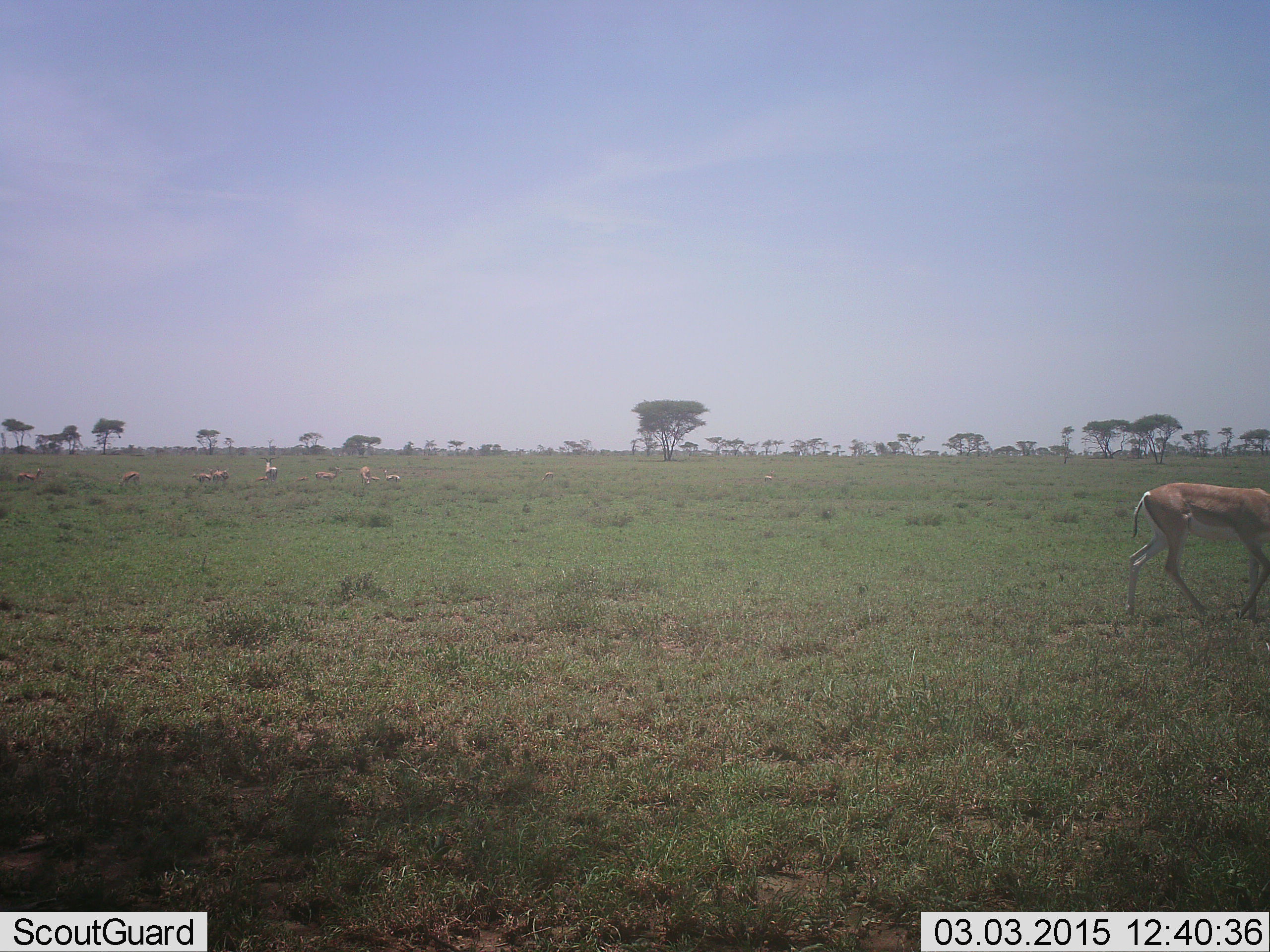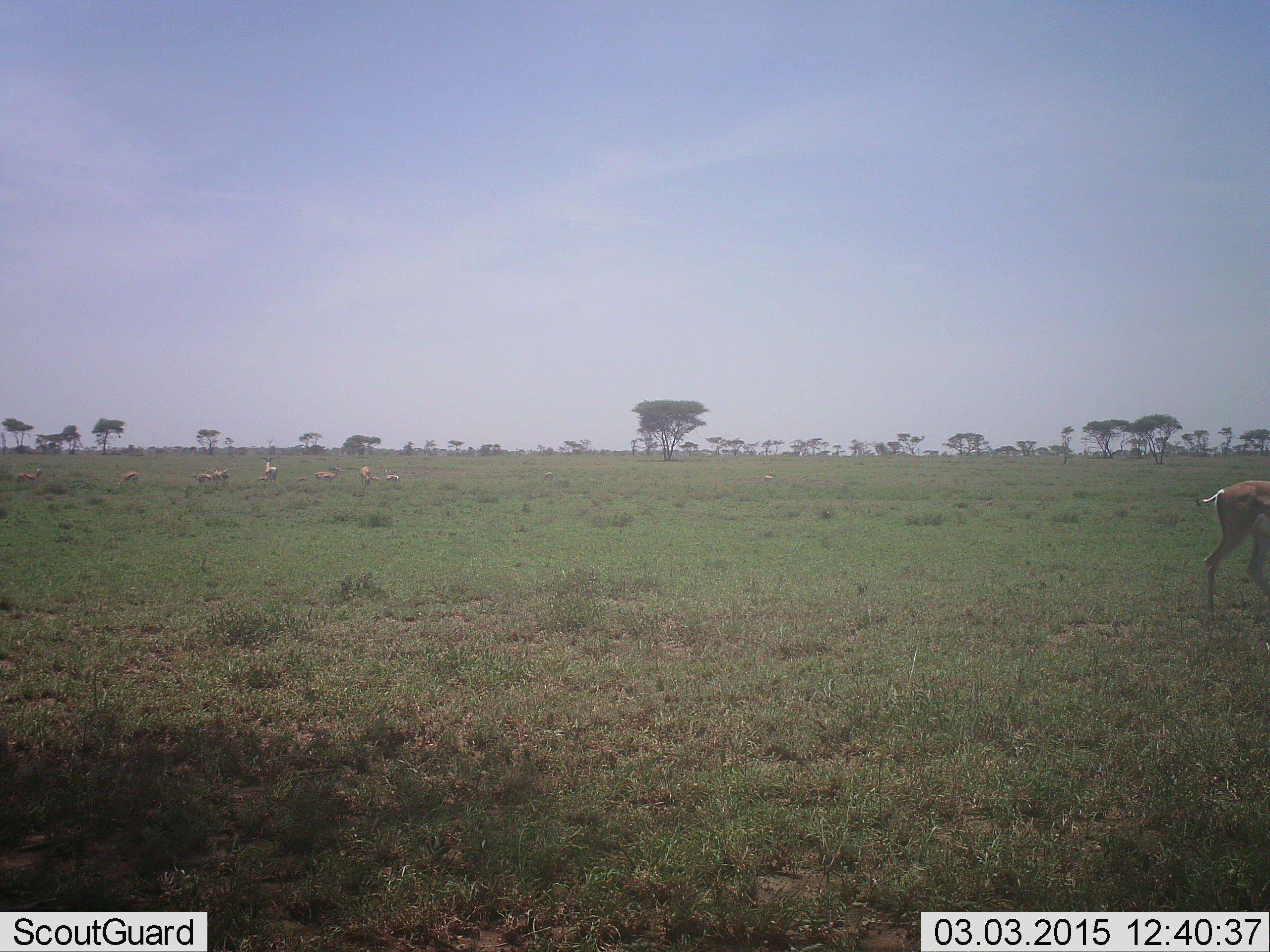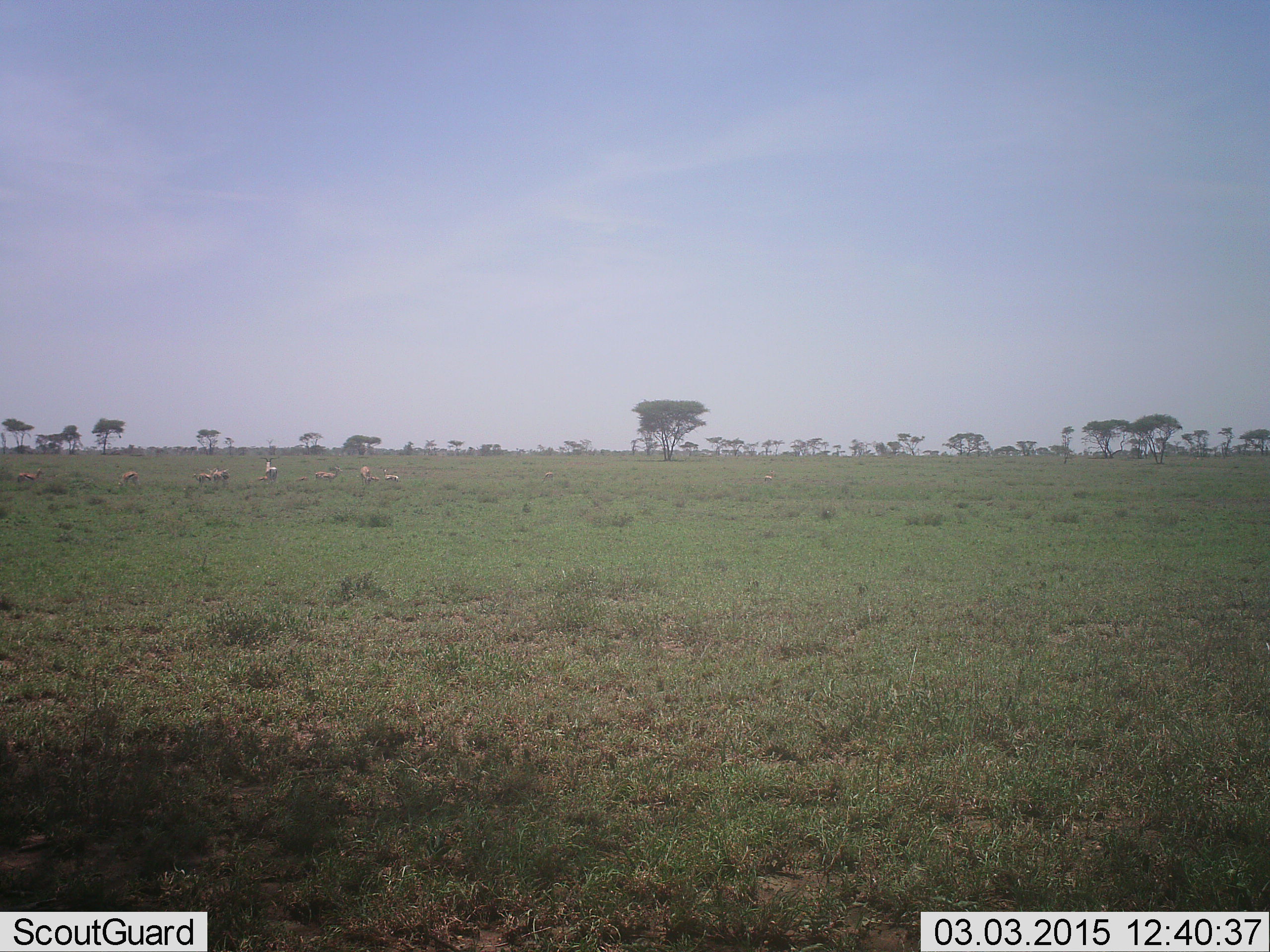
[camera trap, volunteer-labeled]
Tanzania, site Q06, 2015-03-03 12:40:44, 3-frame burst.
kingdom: Animalia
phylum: Chordata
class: Mammalia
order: Artiodactyla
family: Bovidae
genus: Nanger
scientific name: Nanger granti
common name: grant's gazelle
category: gazellegrants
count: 1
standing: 30%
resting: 10%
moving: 80%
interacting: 0%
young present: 0%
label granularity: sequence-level